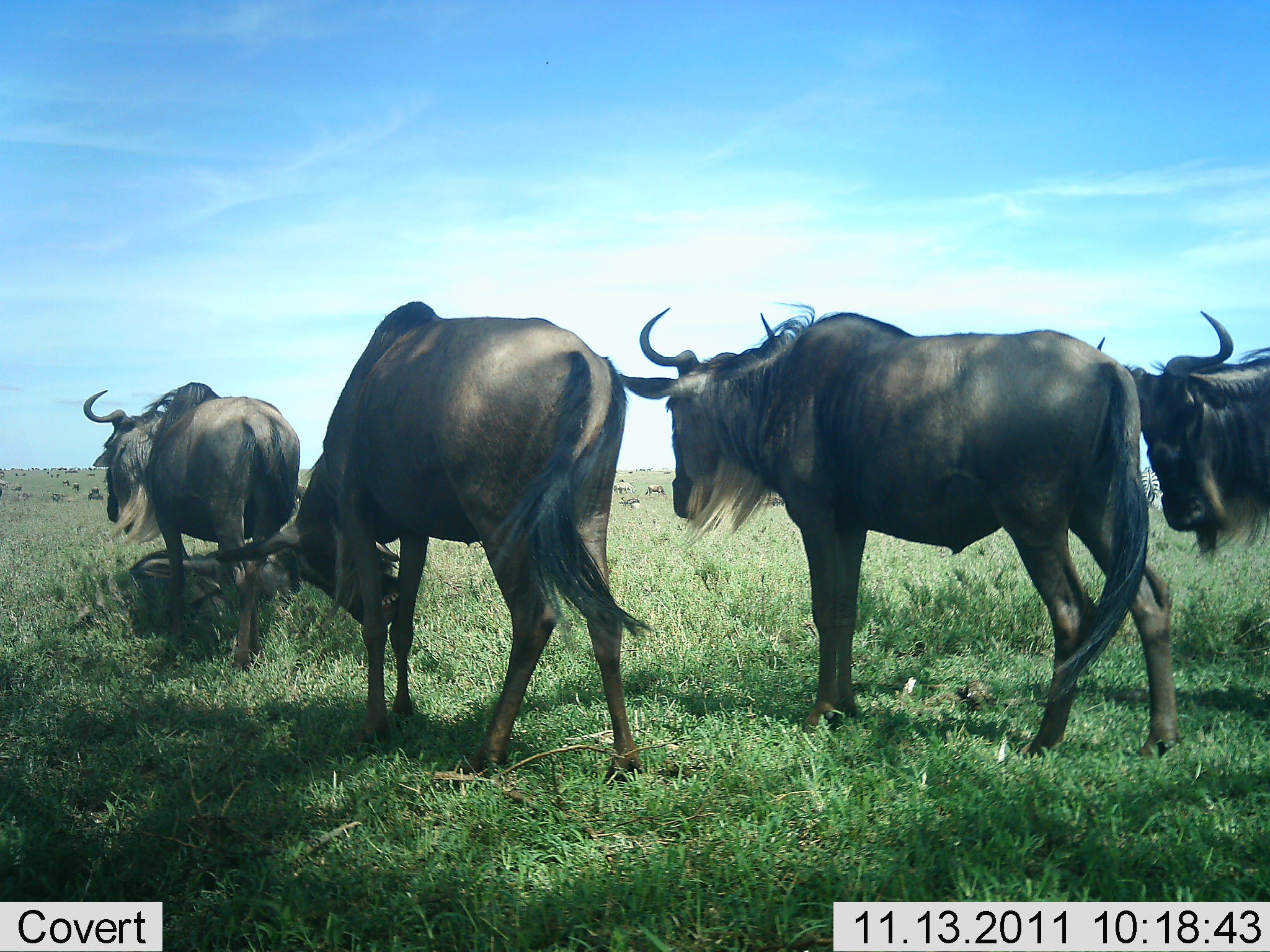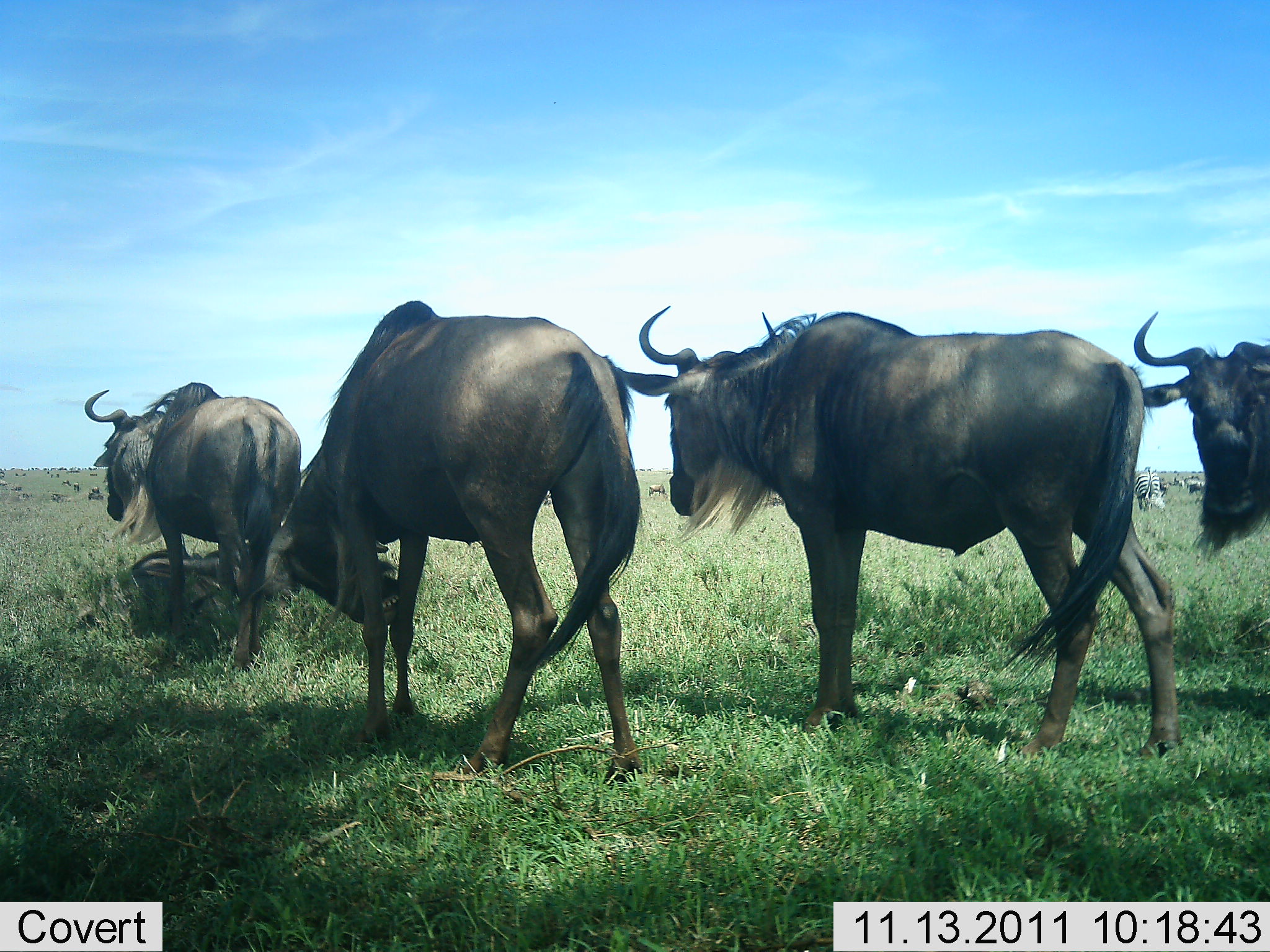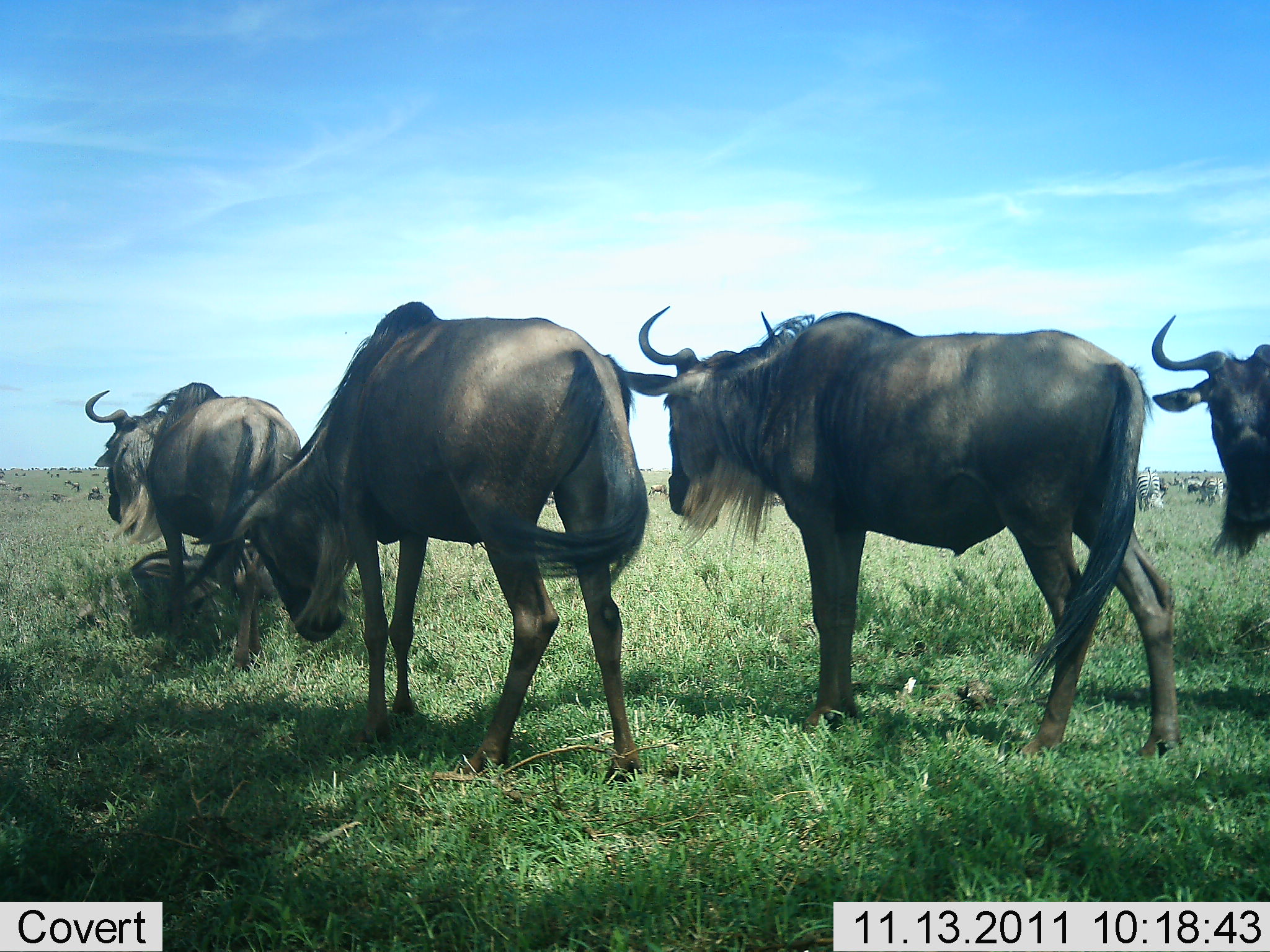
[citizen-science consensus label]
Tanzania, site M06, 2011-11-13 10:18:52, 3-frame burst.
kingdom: Animalia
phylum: Chordata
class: Mammalia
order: Artiodactyla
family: Bovidae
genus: Connochaetes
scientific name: Connochaetes taurinus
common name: blue wildebeest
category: wildebeest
Wildebeest (blue wildebeest) (Connochaetes taurinus), count 4. Behavior (volunteer vote fractions): standing 71%, resting 19%, moving 33%, interacting 0%. Young present (vote fraction): 5%. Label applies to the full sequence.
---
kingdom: Animalia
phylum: Chordata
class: Mammalia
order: Perissodactyla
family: Equidae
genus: Equus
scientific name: Equus quagga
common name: plains zebra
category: zebra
Zebra (plains zebra) (Equus quagga), count 3. Behavior (volunteer vote fractions): standing 55%, resting 0%, moving 9%, interacting 0%. Young present (vote fraction): 0%. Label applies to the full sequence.